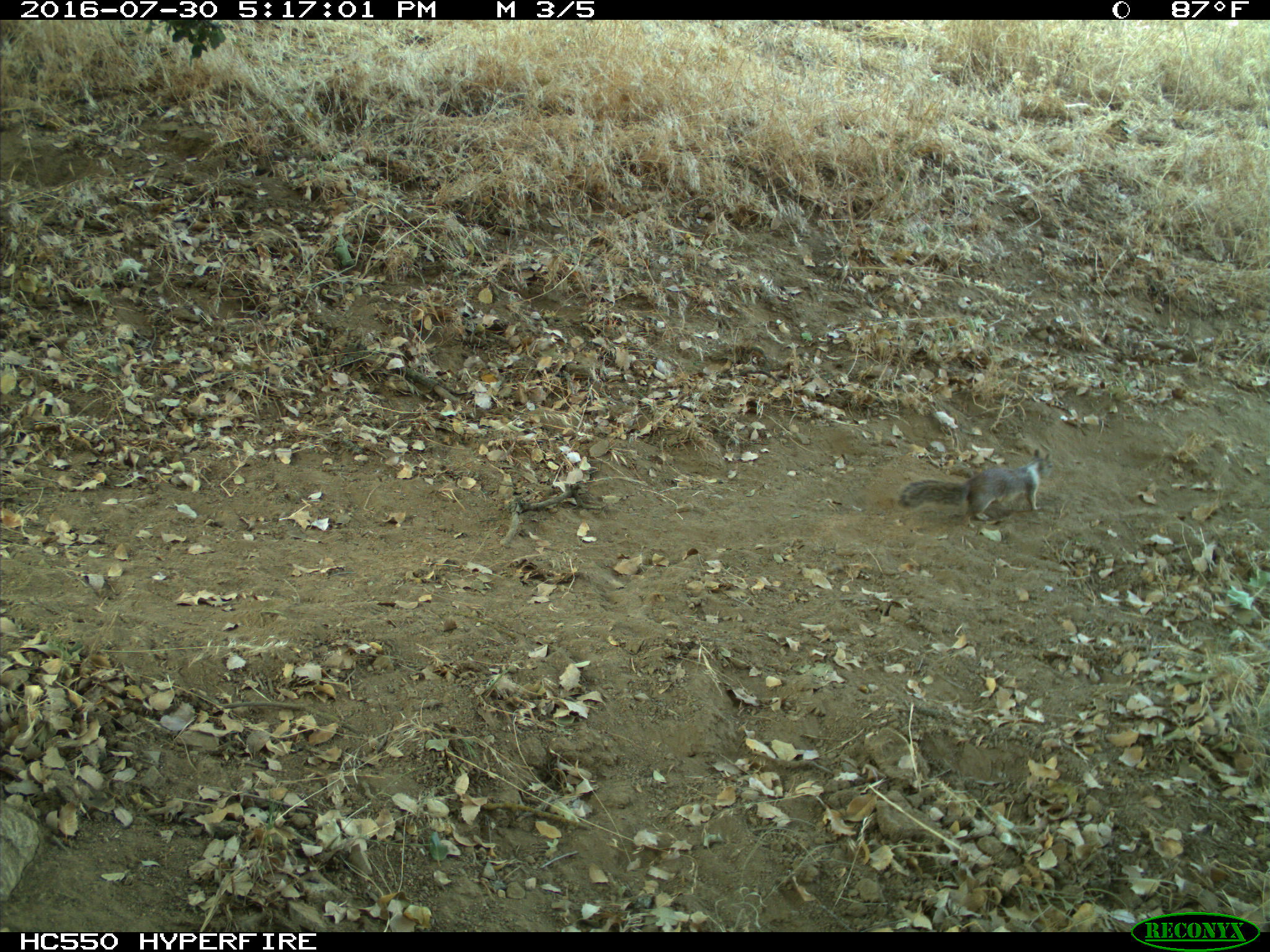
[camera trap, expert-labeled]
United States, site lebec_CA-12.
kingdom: Animalia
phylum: Chordata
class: Mammalia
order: Rodentia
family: Sciuridae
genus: Otospermophilus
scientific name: Otospermophilus beecheyi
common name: california ground squirrel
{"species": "Otospermophilus beecheyi (california ground squirrel)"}